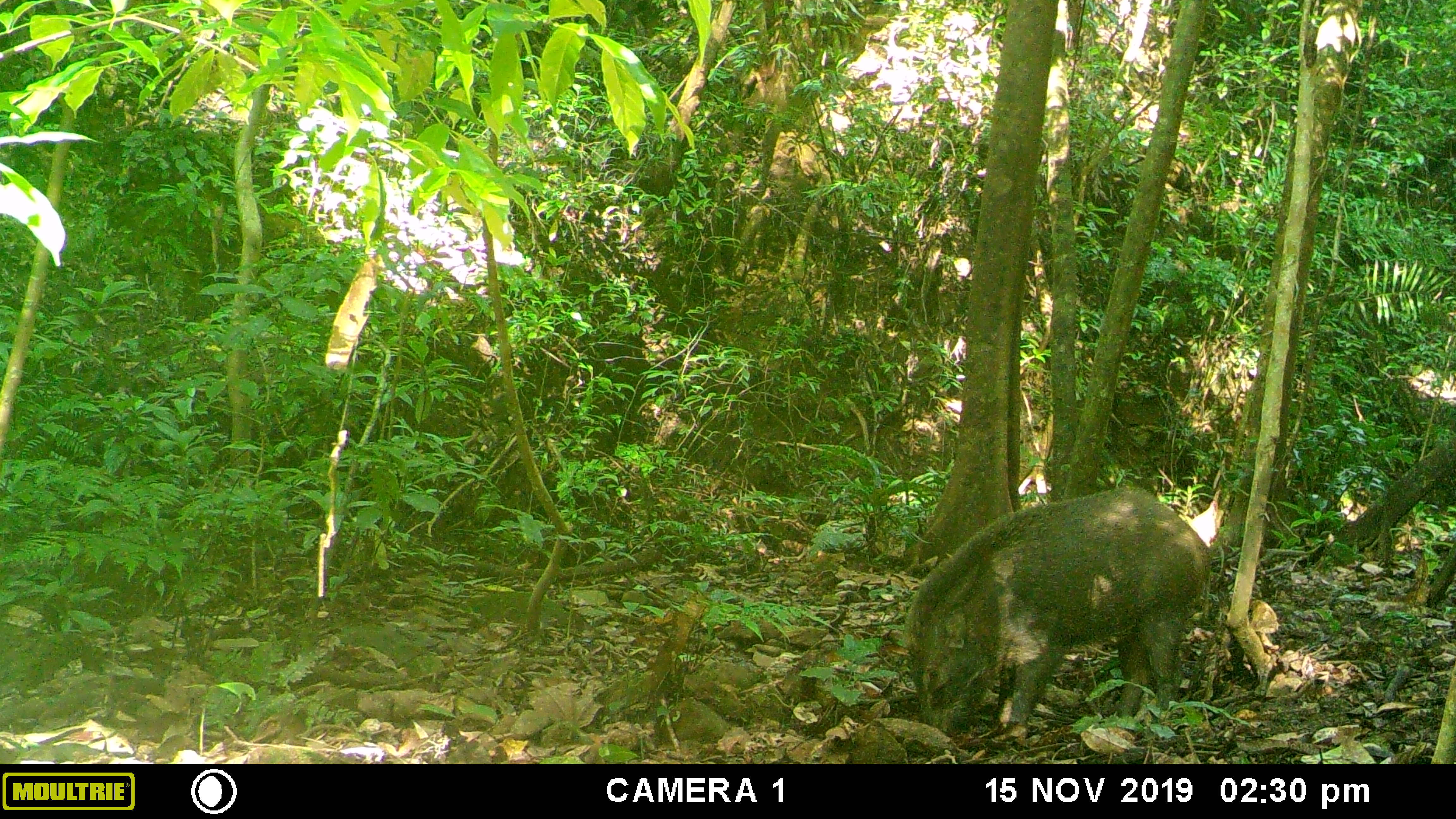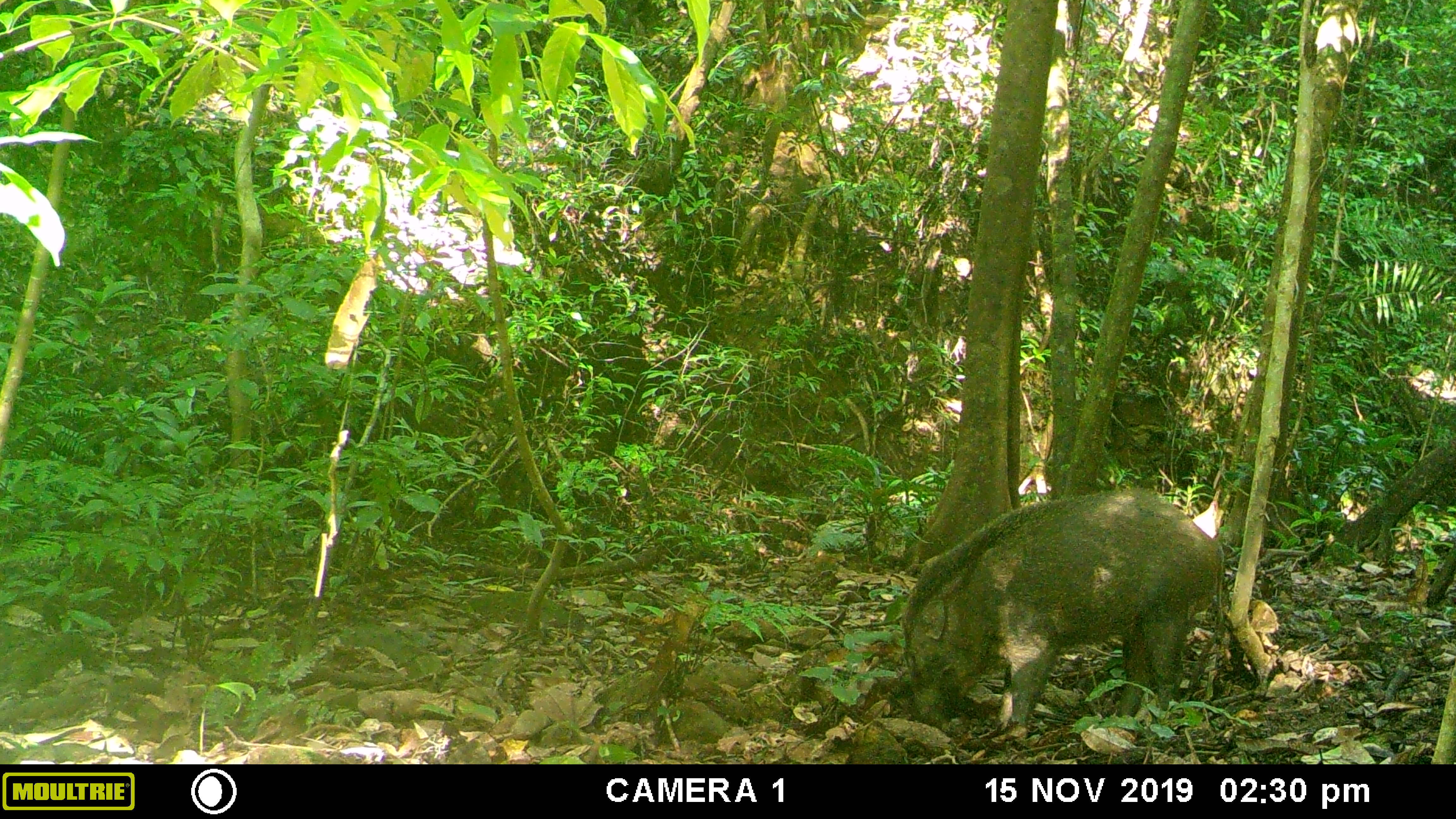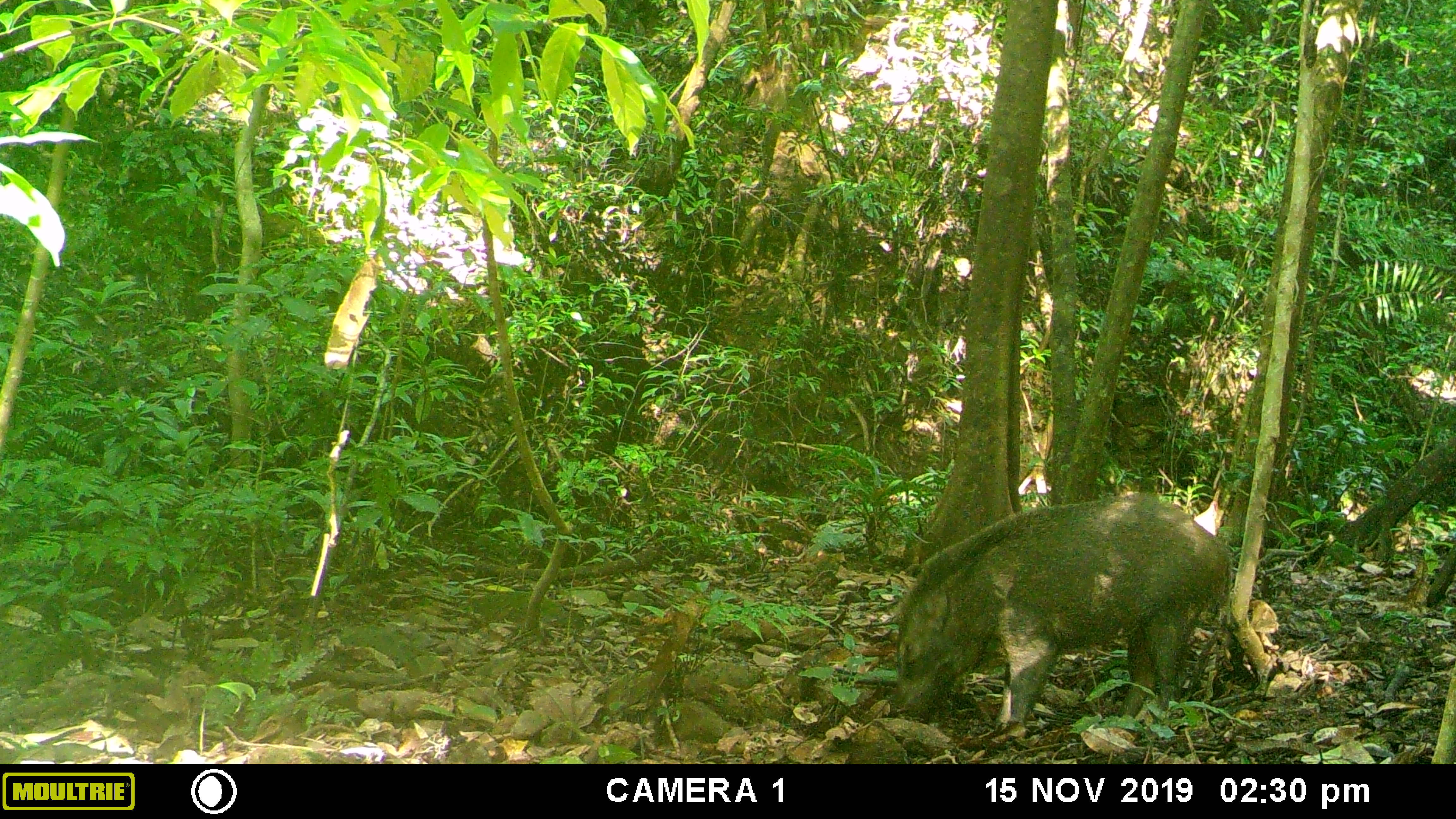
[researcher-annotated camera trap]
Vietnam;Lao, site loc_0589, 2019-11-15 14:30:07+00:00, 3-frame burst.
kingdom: Animalia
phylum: Chordata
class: Mammalia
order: Artiodactyla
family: Suidae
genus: Sus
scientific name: Sus scrofa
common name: eurasian wild pig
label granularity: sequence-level